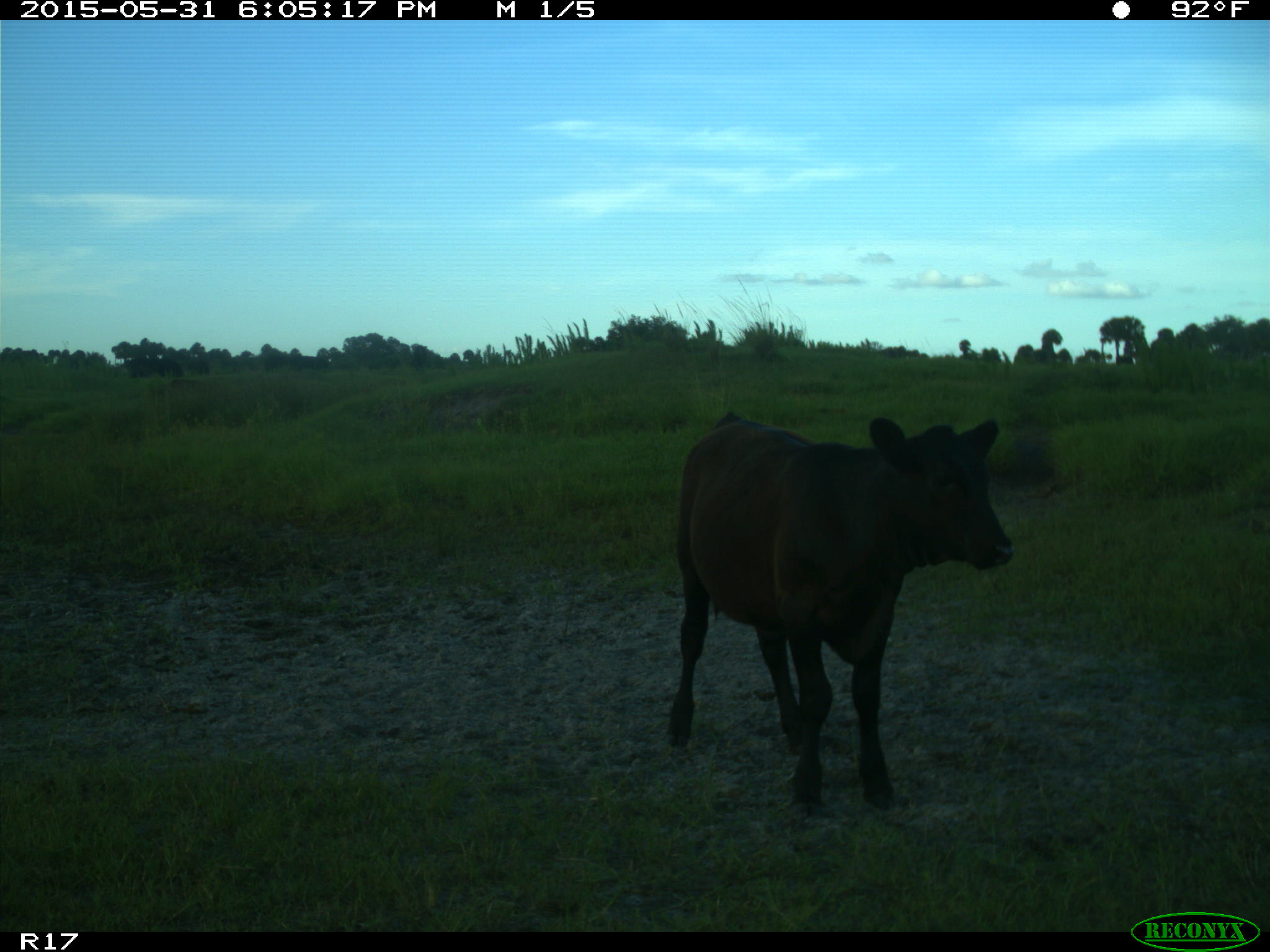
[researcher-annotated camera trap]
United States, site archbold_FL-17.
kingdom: Animalia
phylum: Chordata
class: Mammalia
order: Artiodactyla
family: Bovidae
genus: Bos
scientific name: Bos taurus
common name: domestic cow